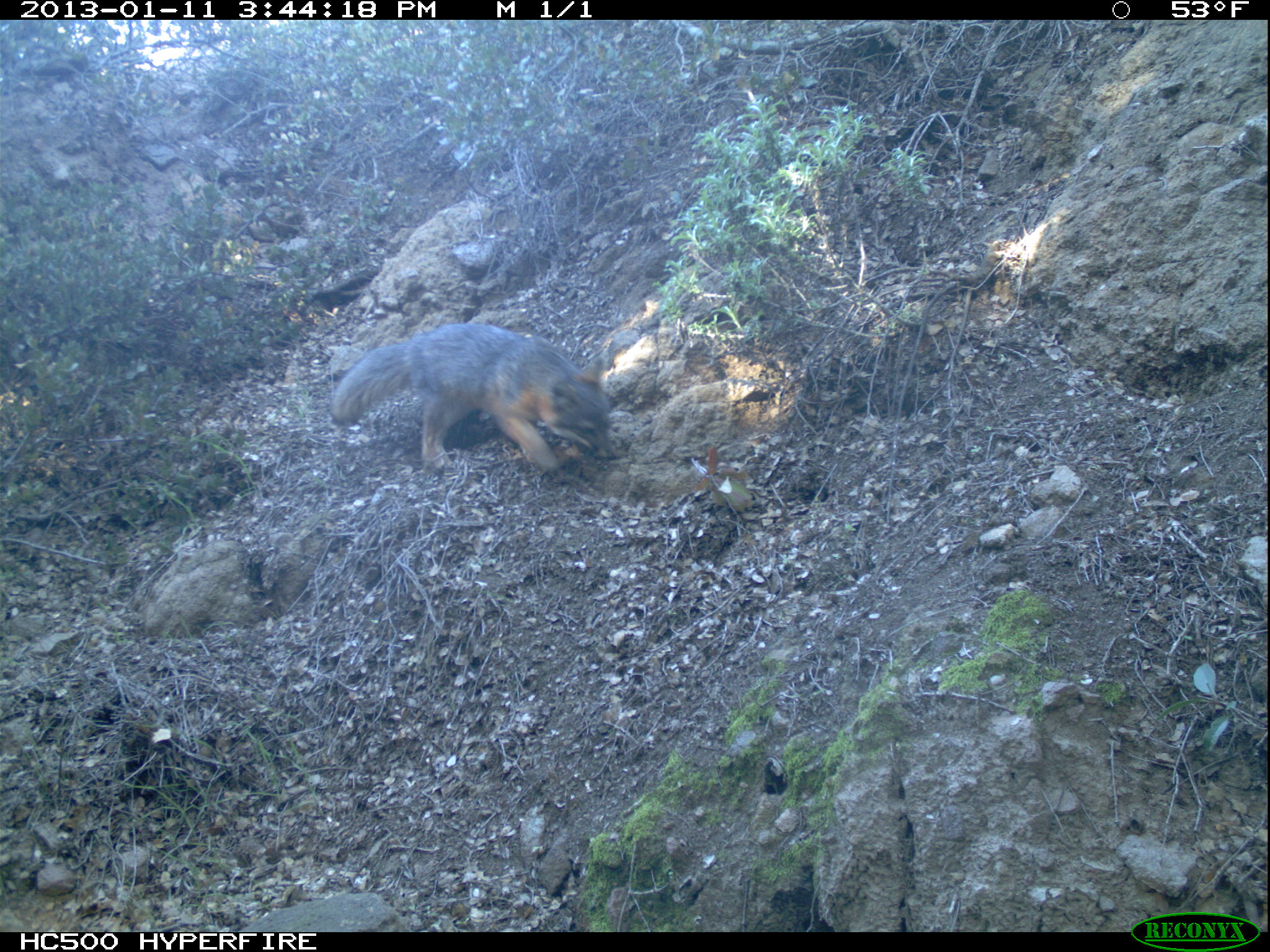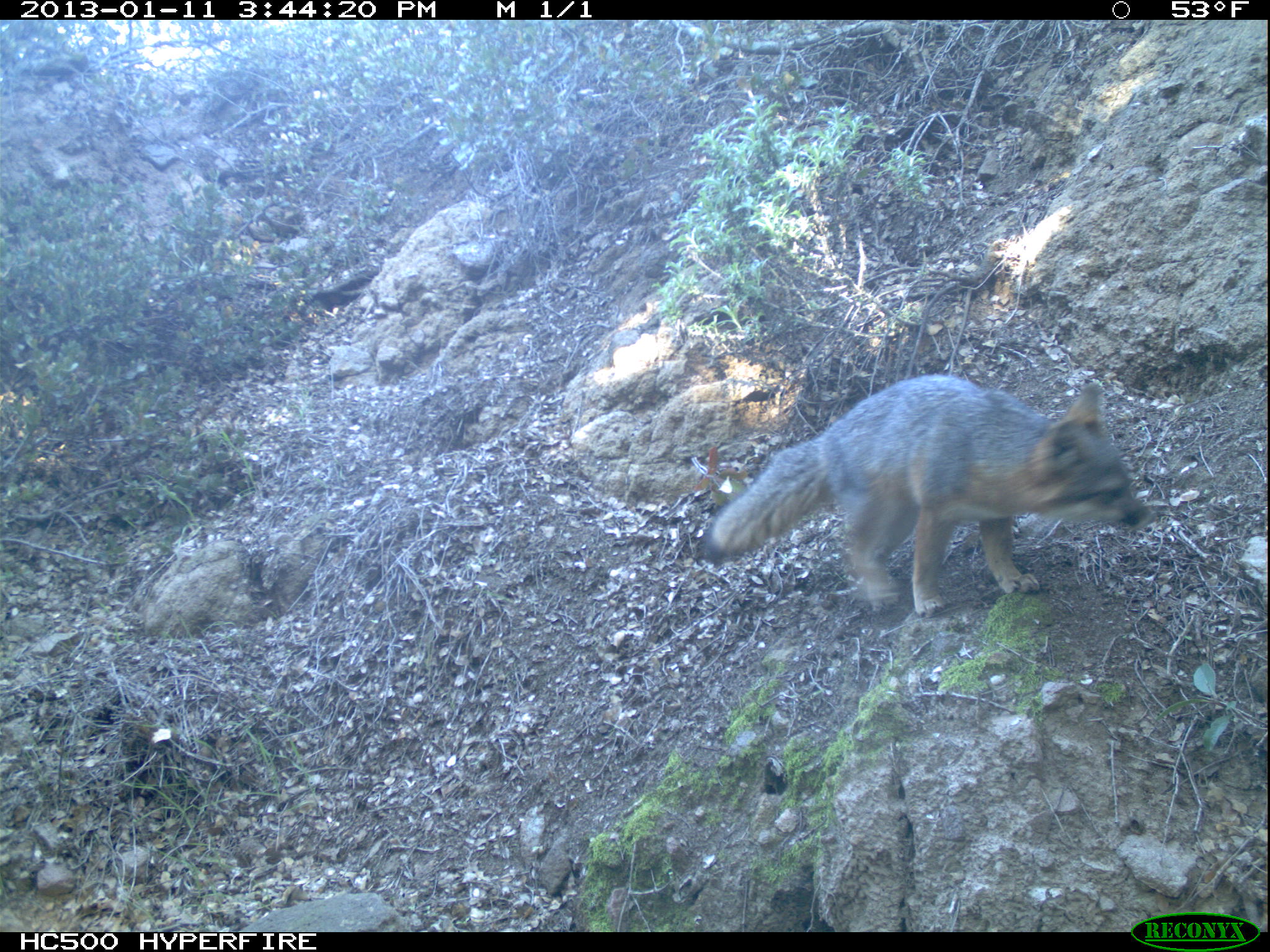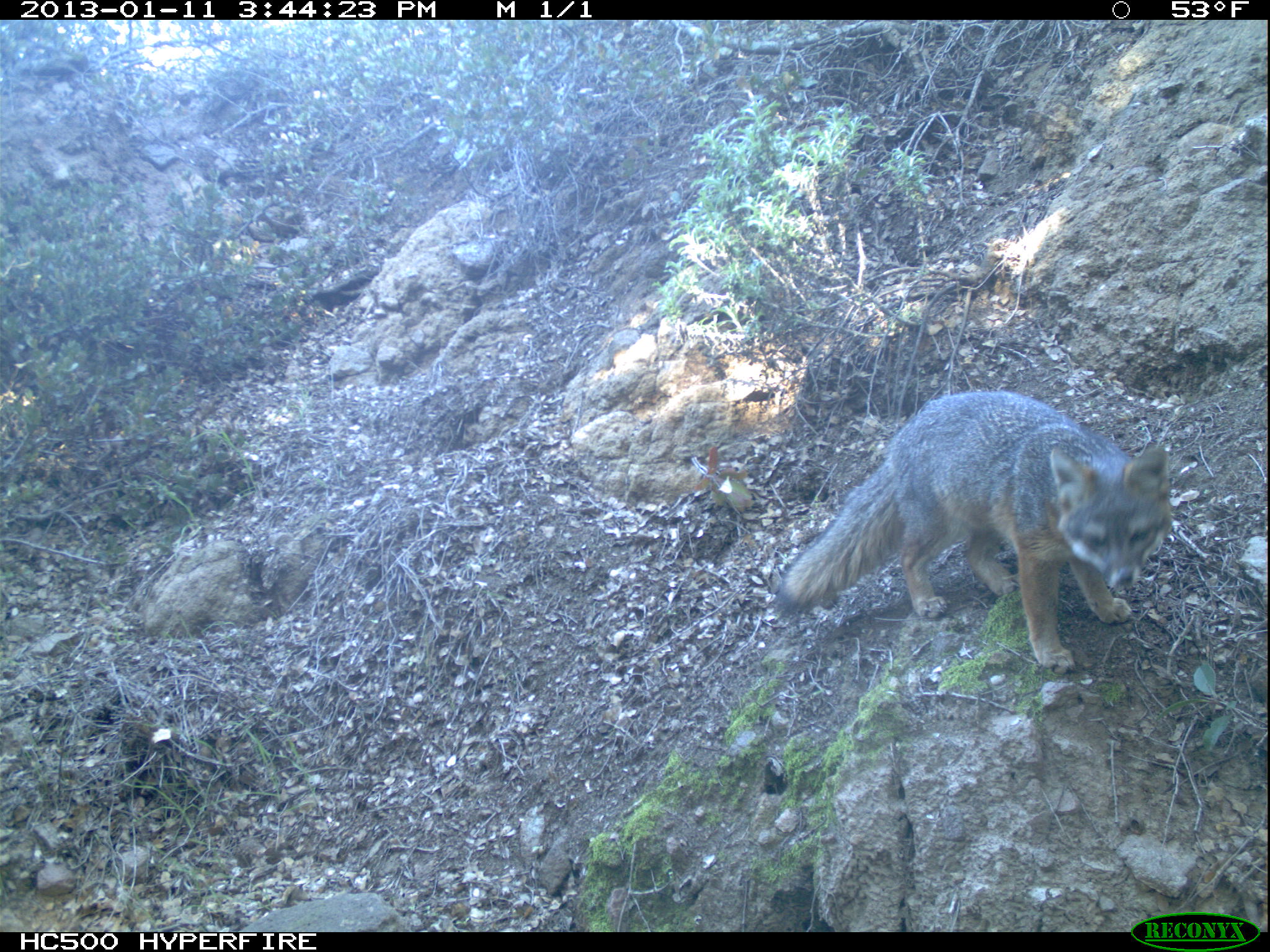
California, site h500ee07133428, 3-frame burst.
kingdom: Animalia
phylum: Chordata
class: Mammalia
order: Carnivora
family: Canidae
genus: Urocyon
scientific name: Urocyon littoralis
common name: island fox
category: fox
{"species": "fox (island fox) (Urocyon littoralis)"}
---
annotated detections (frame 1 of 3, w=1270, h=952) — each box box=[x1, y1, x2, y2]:
fox: box=[326, 322, 618, 485]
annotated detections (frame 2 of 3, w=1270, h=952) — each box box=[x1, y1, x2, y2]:
fox: box=[703, 374, 1155, 617]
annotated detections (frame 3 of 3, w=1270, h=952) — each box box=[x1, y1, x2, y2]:
fox: box=[767, 389, 1172, 674]